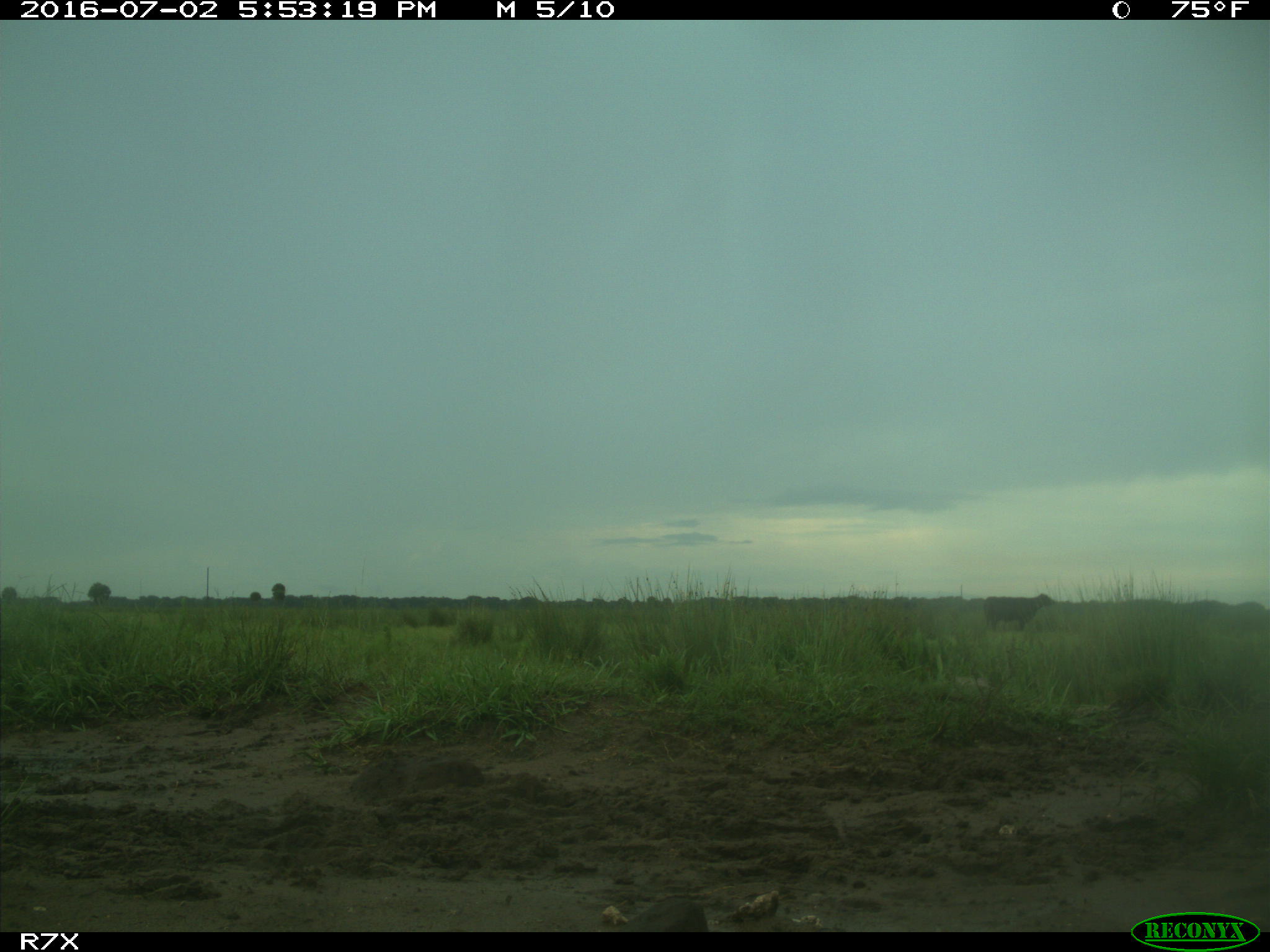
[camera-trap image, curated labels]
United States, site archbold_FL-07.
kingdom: Animalia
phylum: Chordata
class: Mammalia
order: Artiodactyla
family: Bovidae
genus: Bos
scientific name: Bos taurus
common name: domestic cow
Bos taurus (domestic cow).